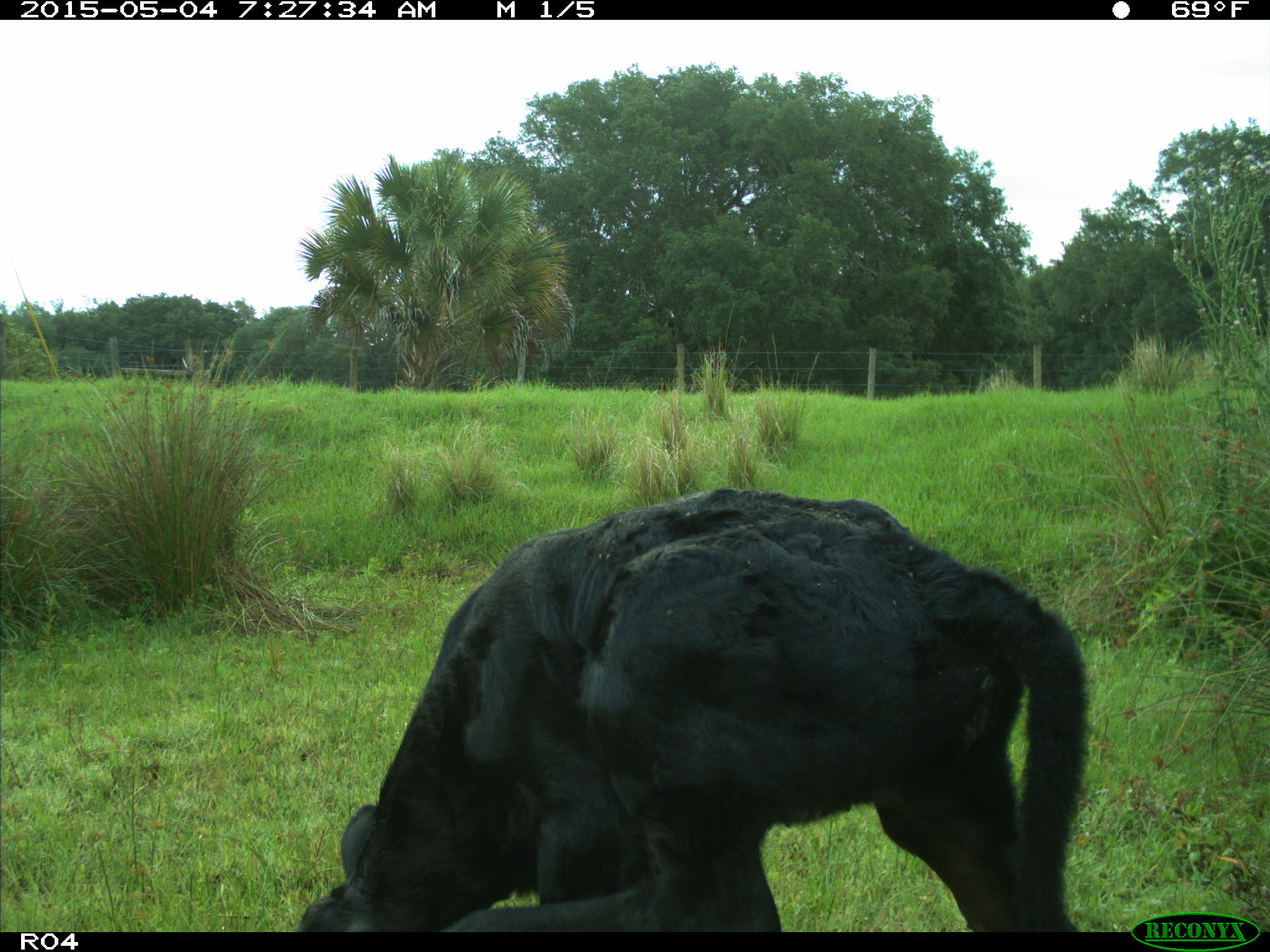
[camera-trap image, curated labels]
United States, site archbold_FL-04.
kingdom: Animalia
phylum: Chordata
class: Mammalia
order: Artiodactyla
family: Bovidae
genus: Bos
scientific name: Bos taurus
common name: domestic cow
Bos taurus (domestic cow).